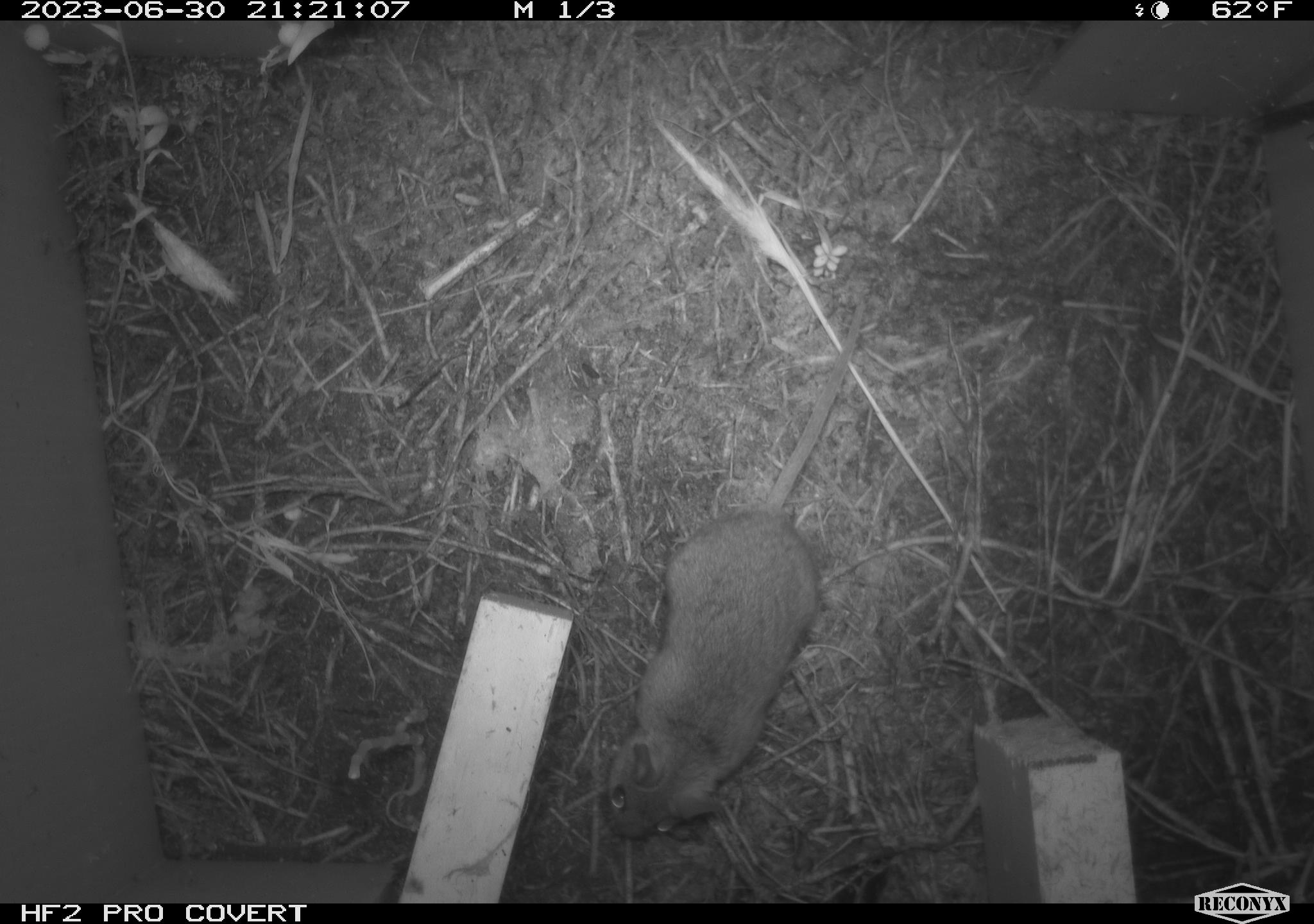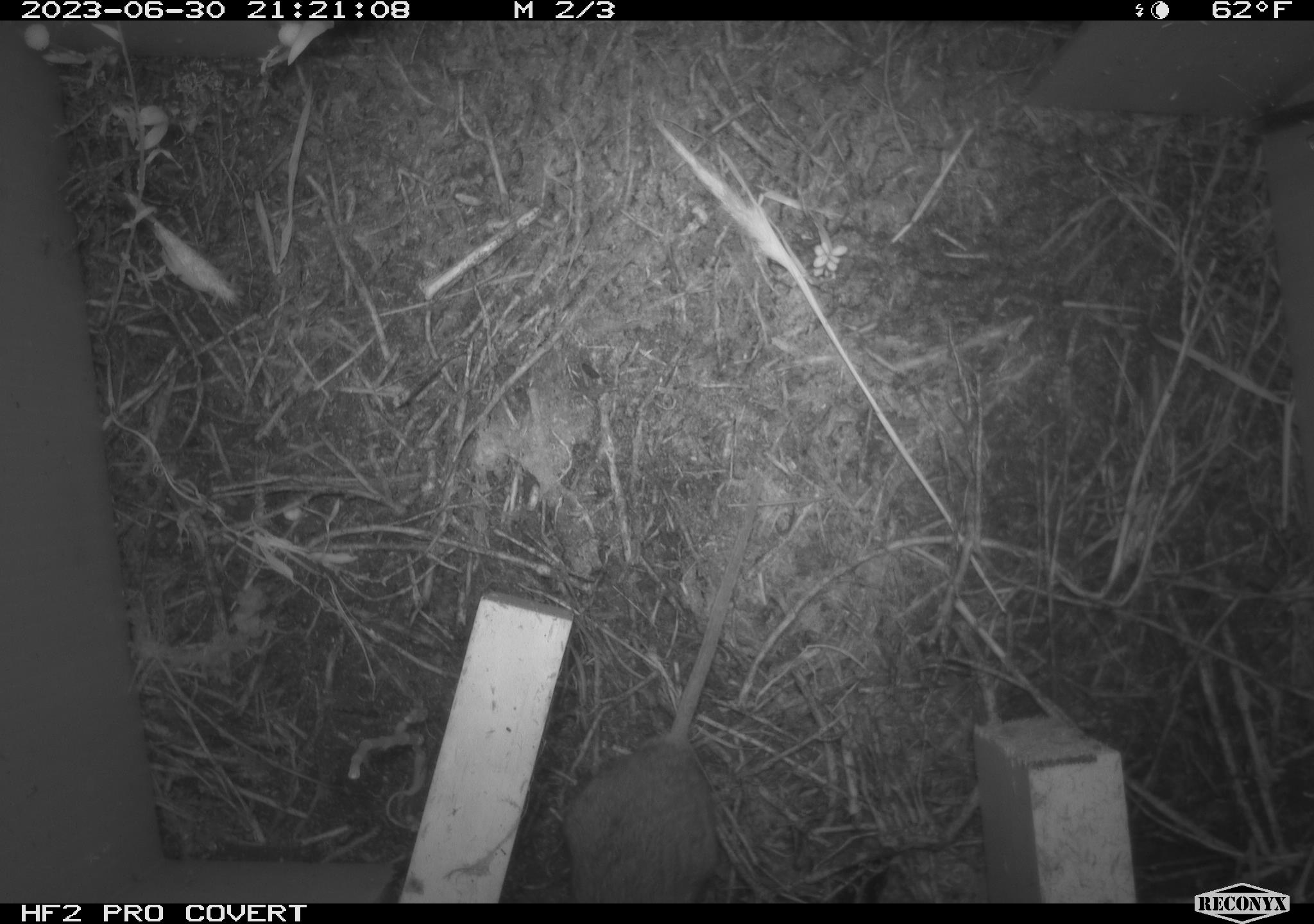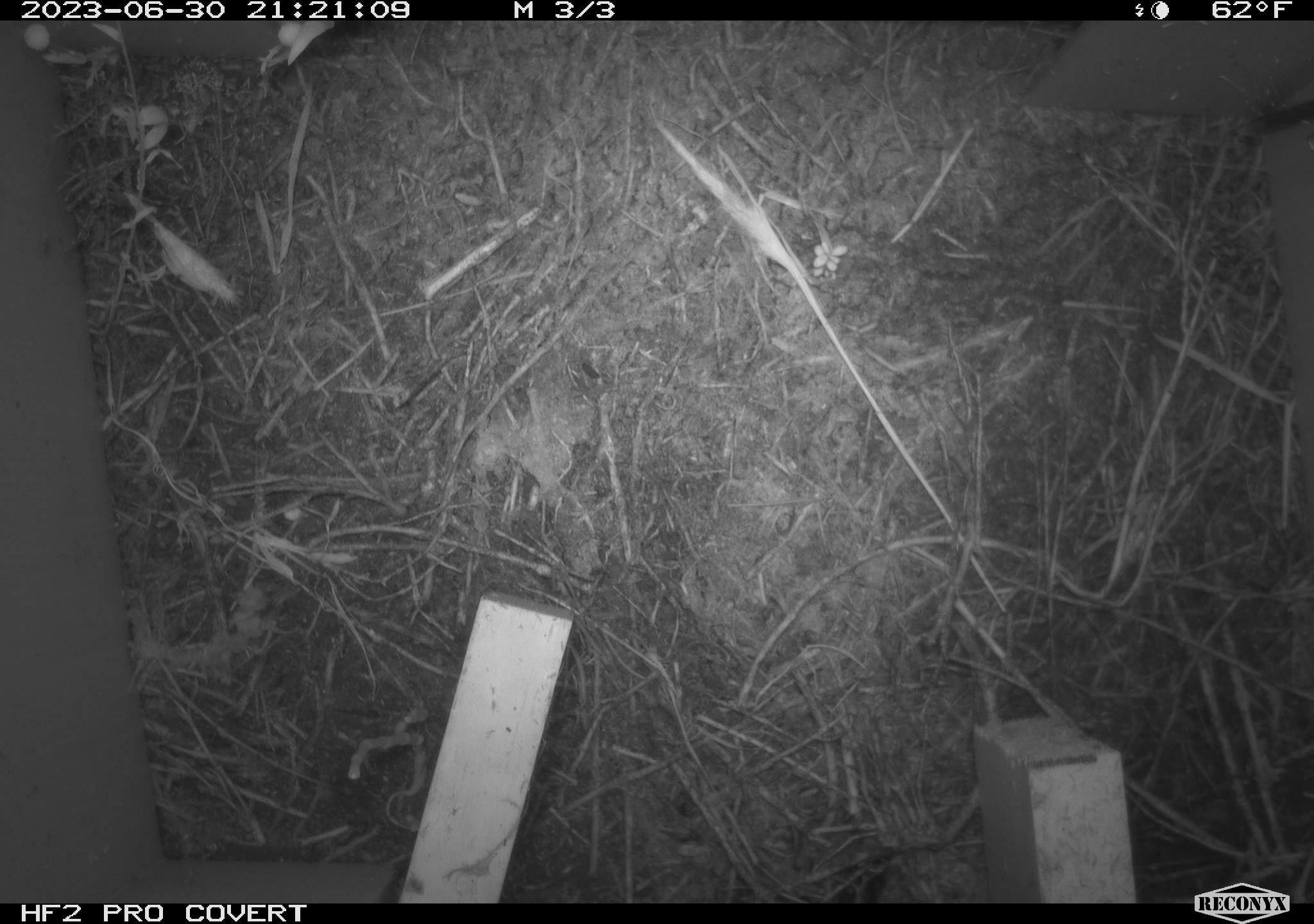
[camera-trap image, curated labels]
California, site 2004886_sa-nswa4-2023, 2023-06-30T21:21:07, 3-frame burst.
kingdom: Animalia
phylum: Chordata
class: Mammalia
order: Rodentia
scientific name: Rodentia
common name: mouse species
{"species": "mouse species (Rodentia)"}